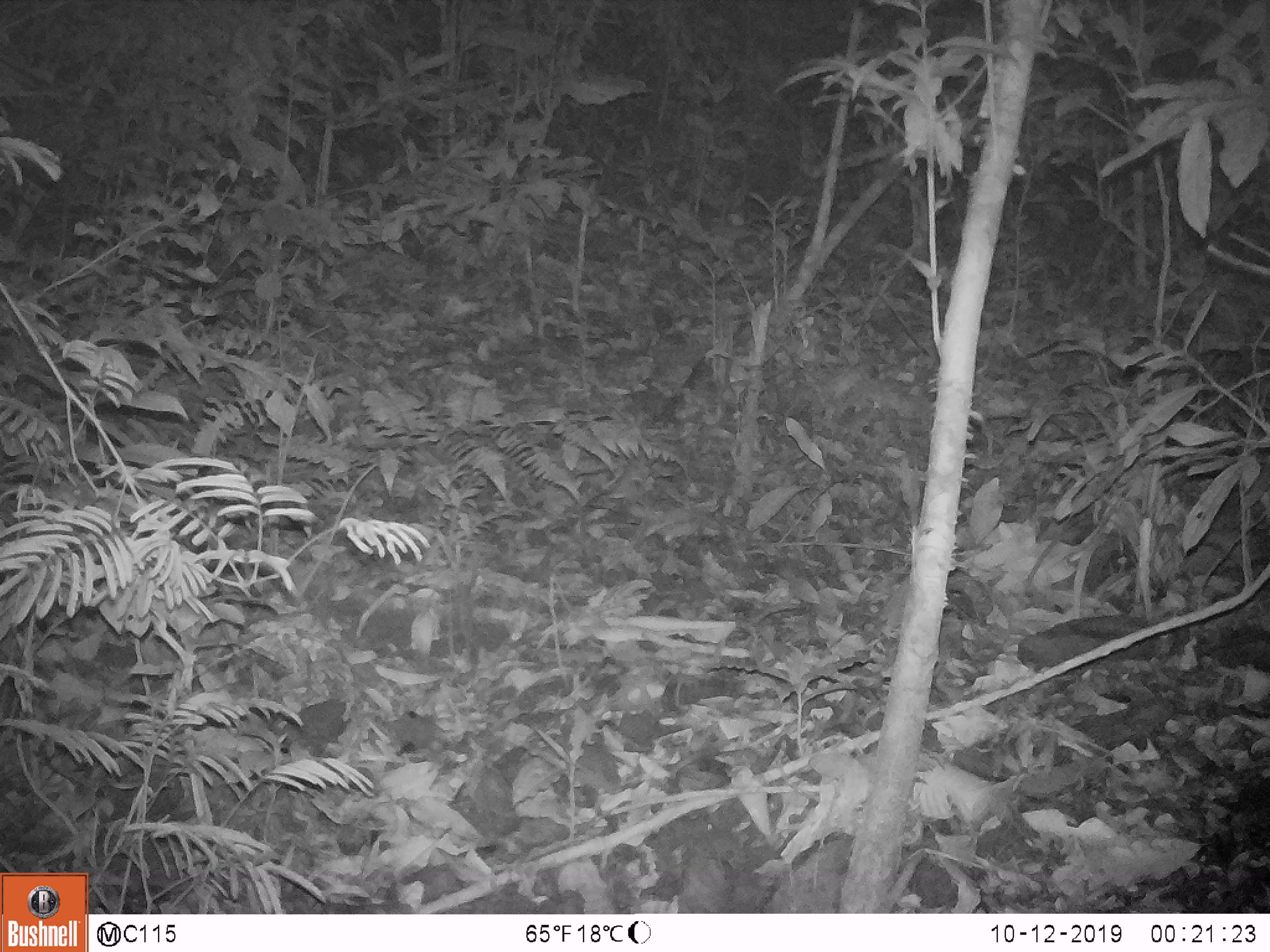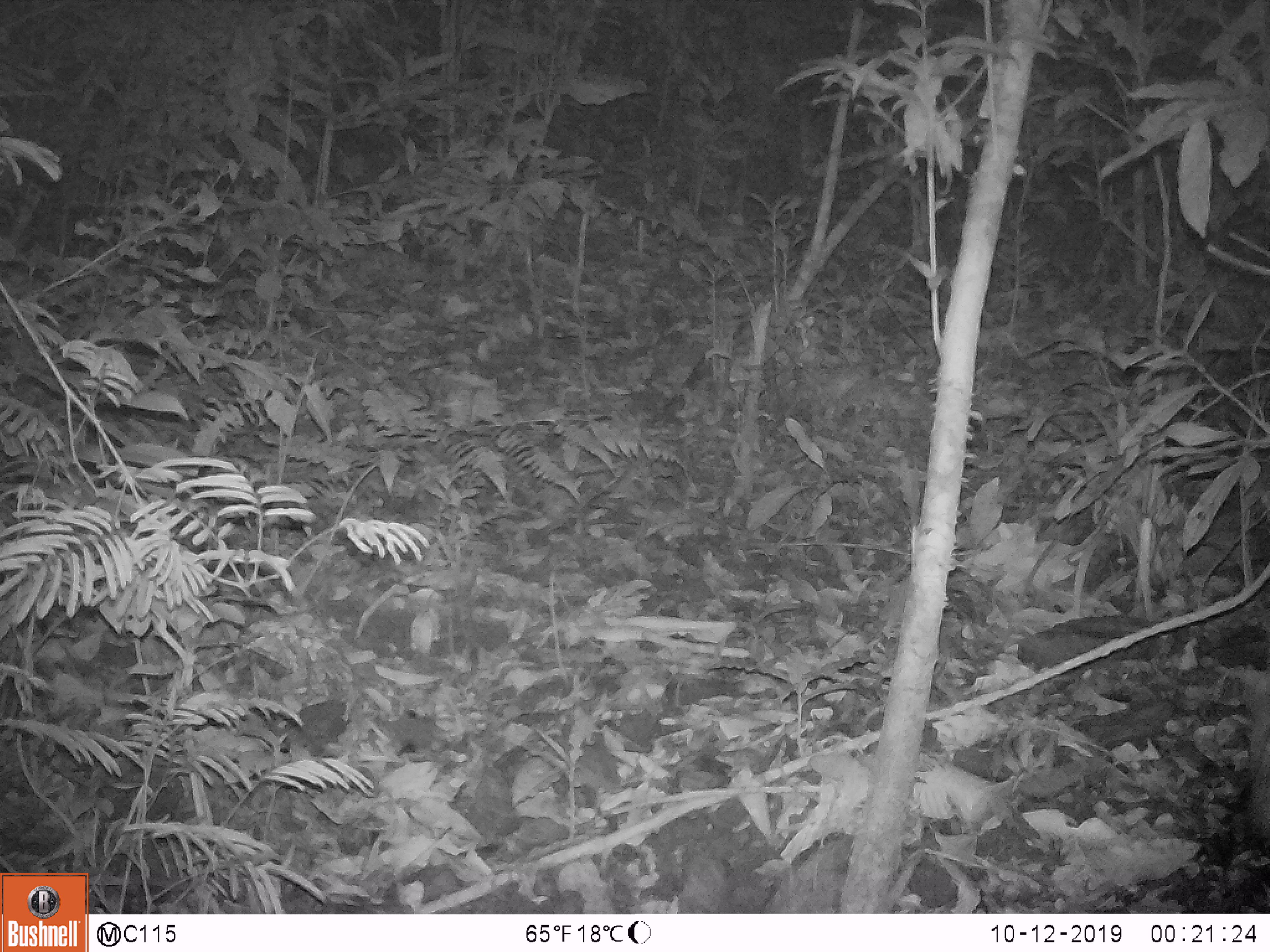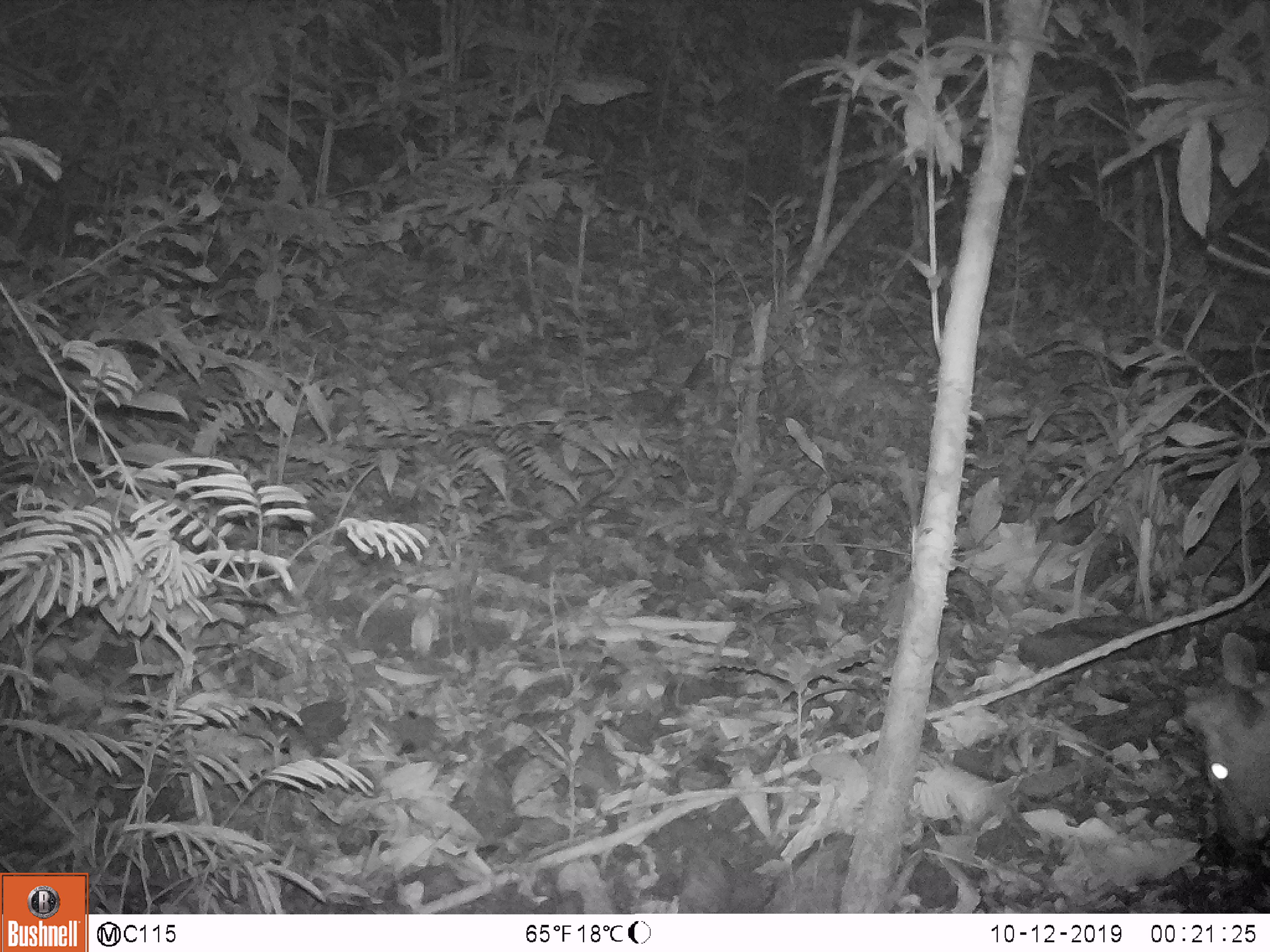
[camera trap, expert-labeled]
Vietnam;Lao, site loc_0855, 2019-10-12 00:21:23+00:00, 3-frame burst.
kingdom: Animalia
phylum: Chordata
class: Mammalia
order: Artiodactyla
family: Cervidae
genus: Muntiacus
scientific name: Muntiacus rooseveltorum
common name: roosevelt's muntjac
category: roosevelts muntjac group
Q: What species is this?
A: Roosevelts muntjac group (roosevelt's muntjac) (Muntiacus rooseveltorum).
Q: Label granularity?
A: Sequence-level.